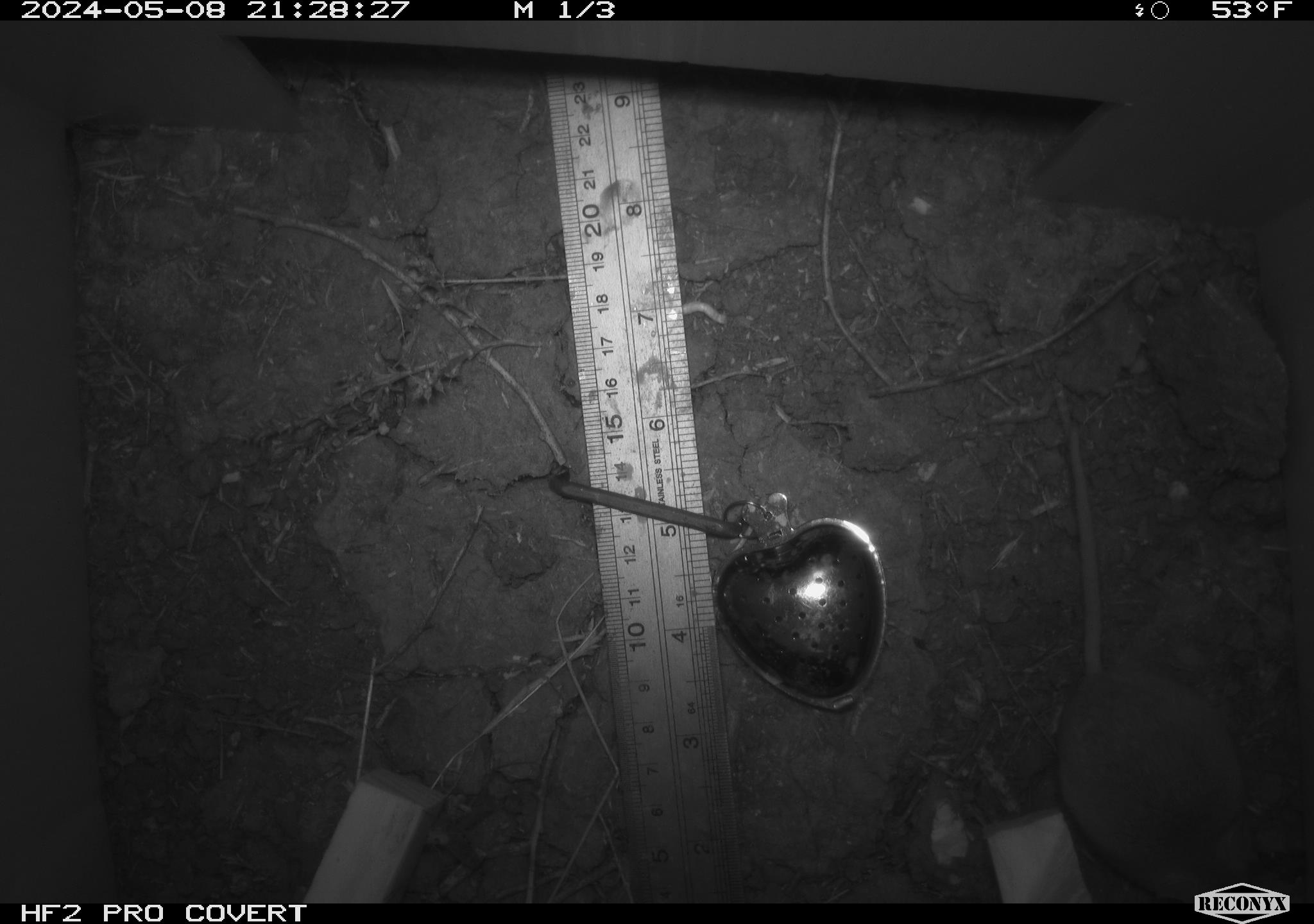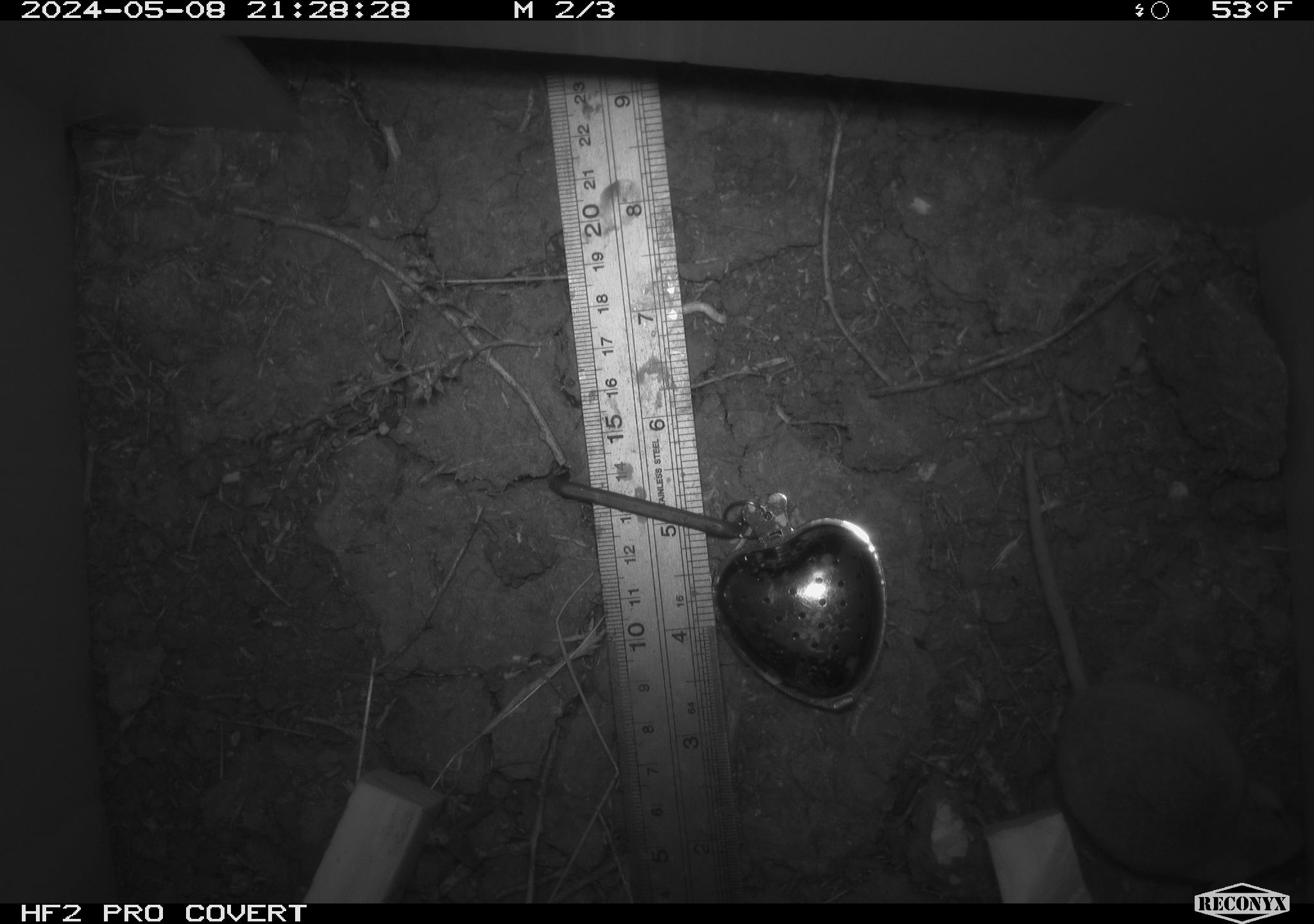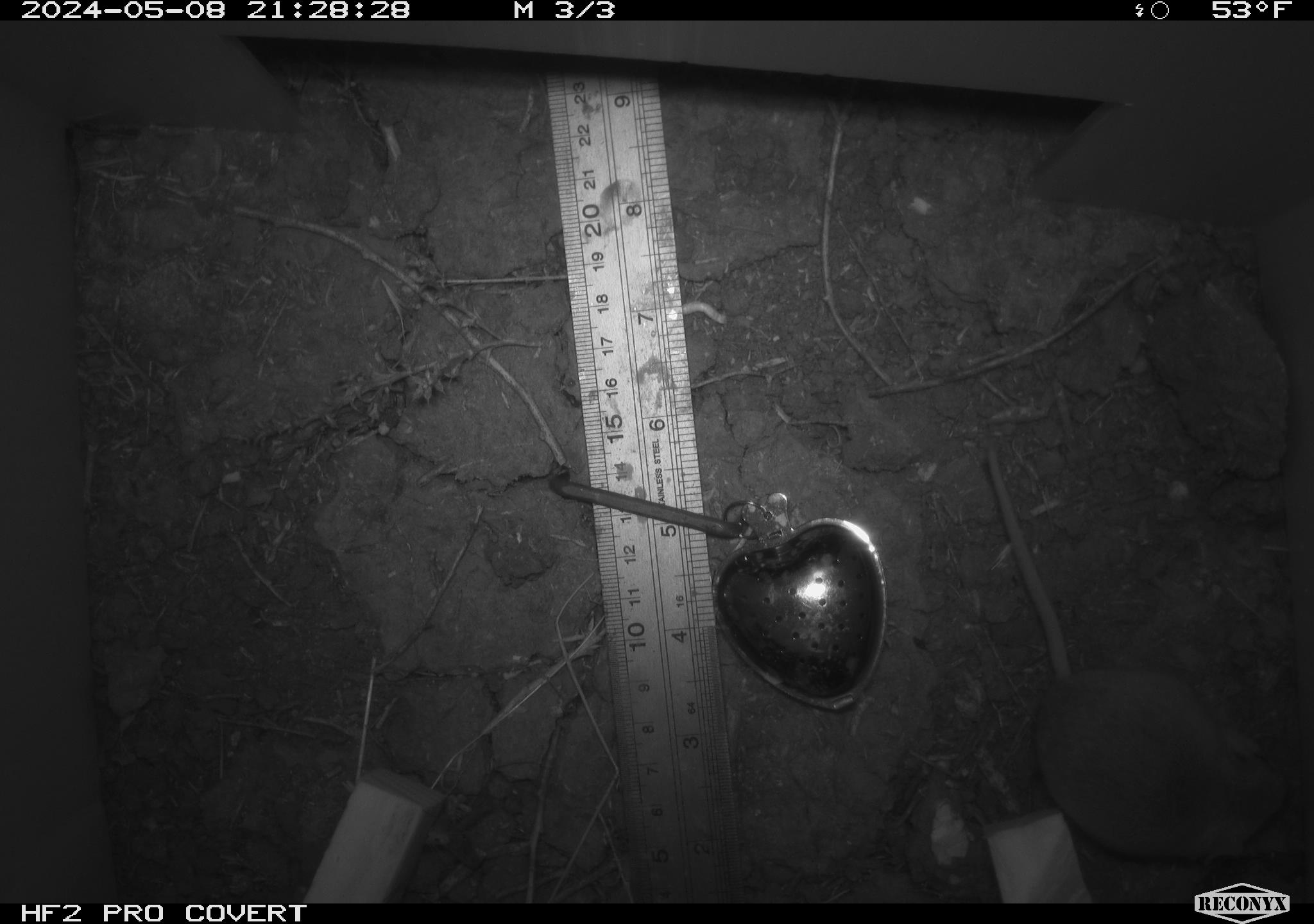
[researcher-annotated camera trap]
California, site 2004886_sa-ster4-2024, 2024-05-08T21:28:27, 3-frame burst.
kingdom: Animalia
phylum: Chordata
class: Mammalia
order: Rodentia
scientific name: Rodentia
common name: mouse species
Mouse species (Rodentia).